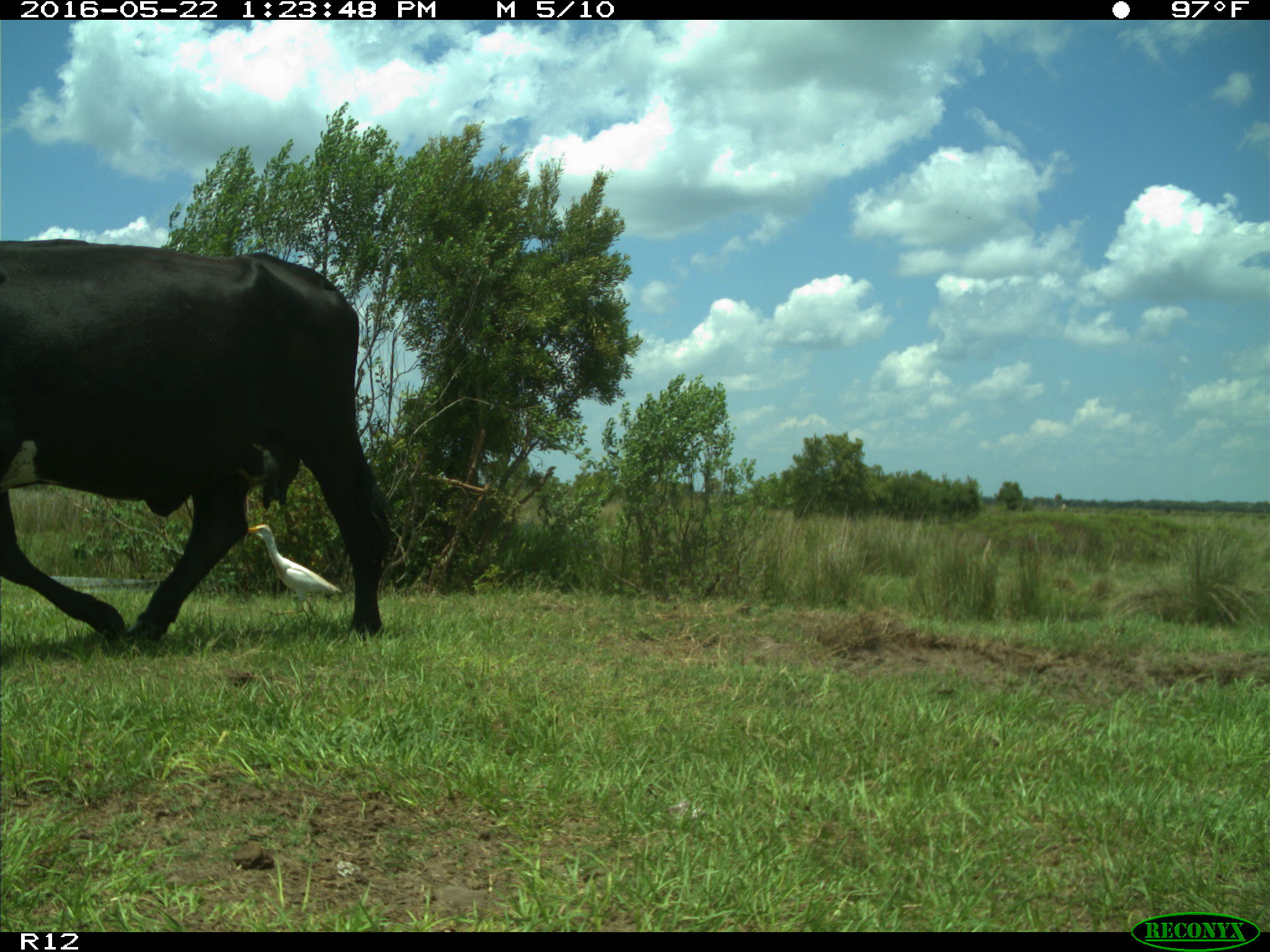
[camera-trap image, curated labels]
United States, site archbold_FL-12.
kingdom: Animalia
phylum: Chordata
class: Mammalia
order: Artiodactyla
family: Bovidae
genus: Bos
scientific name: Bos taurus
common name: domestic cow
Bos taurus (domestic cow).